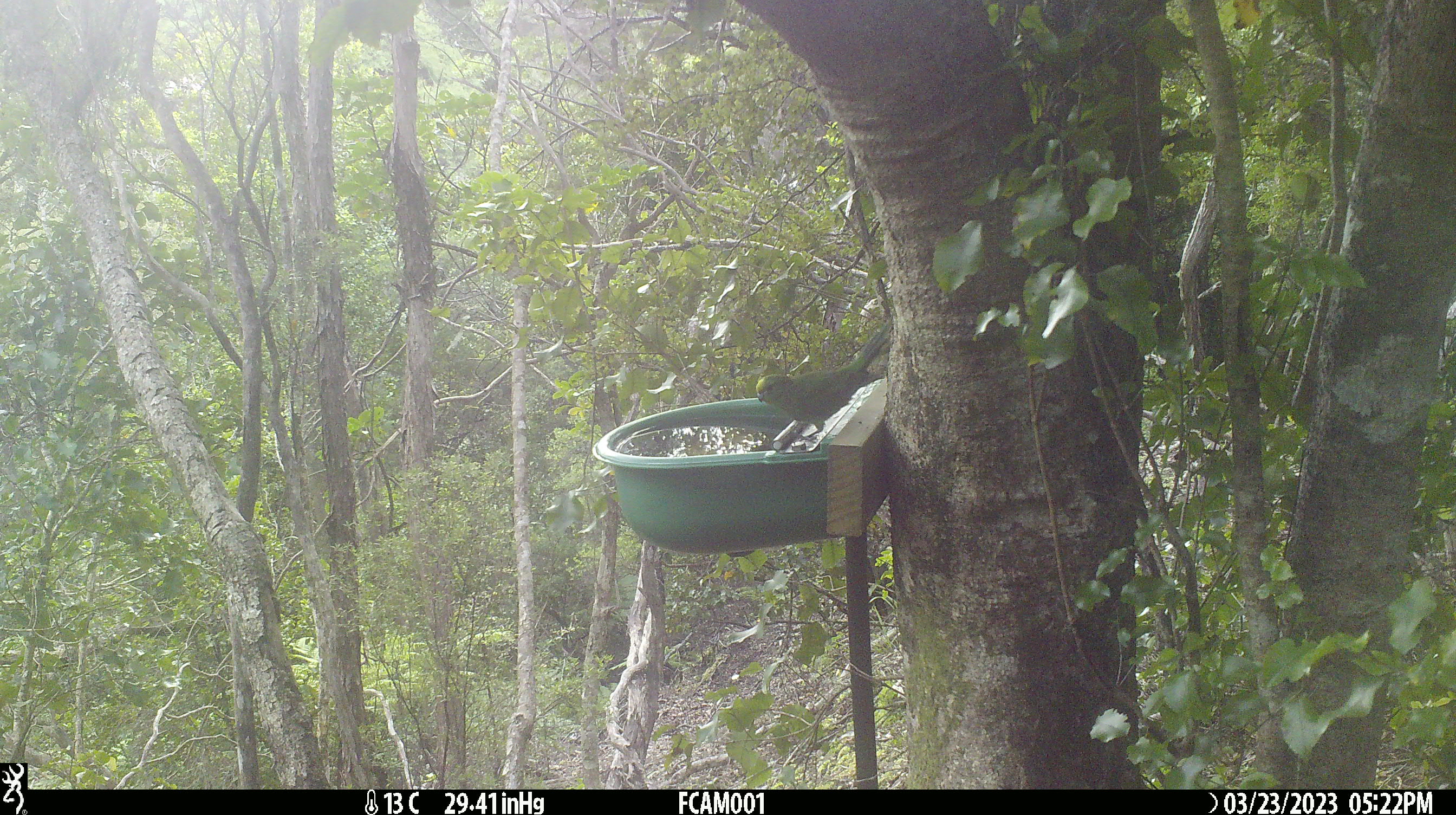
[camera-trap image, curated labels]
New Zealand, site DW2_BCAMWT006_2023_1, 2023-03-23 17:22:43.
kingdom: Animalia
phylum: Chordata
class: Aves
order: Psittaciformes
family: Psittaculidae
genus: Cyanoramphus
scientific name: Cyanoramphus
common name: parakeet